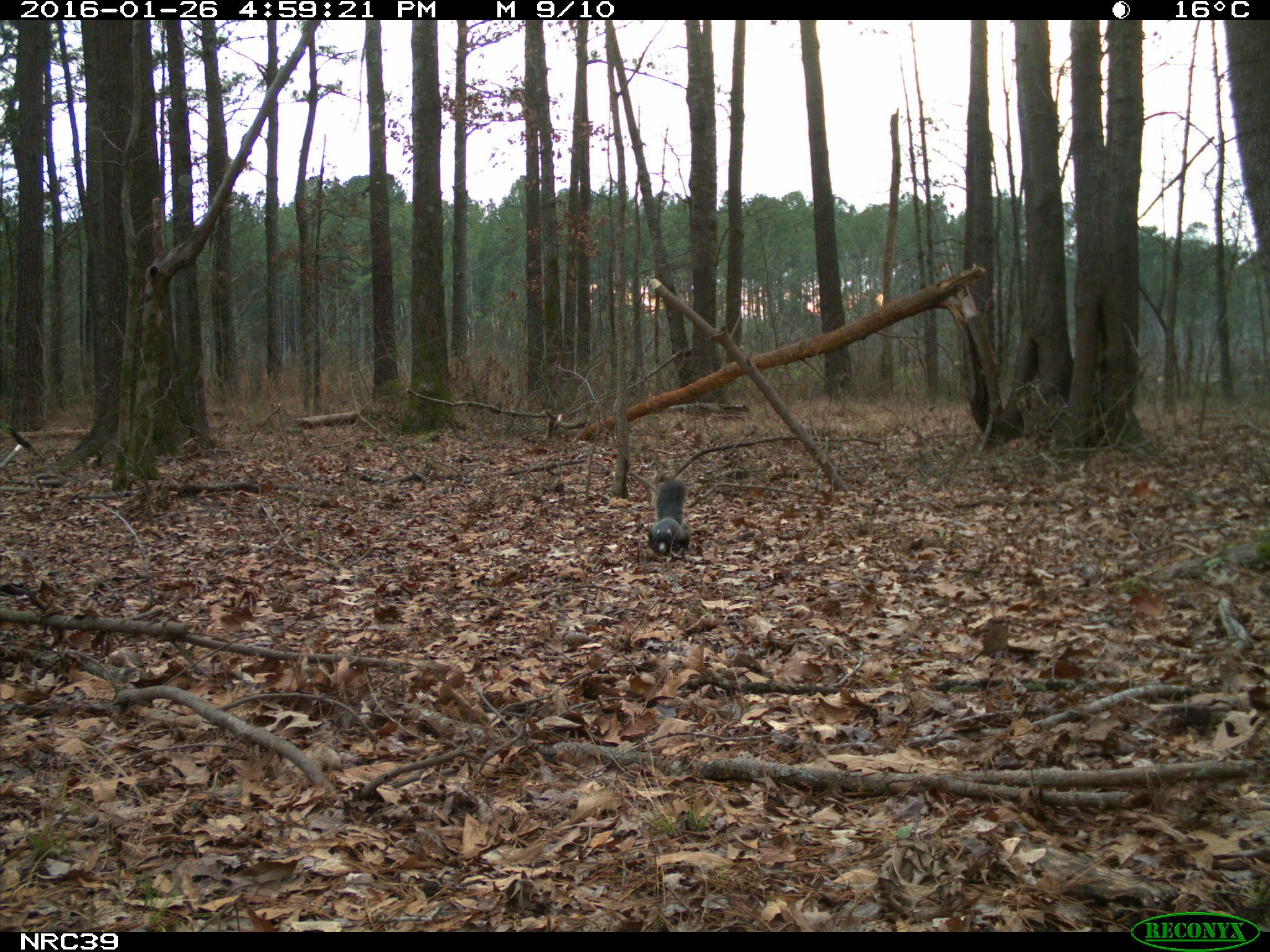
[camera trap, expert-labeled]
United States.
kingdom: Animalia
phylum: Chordata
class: Mammalia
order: Rodentia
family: Sciuridae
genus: Sciurus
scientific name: Sciurus niger cinereus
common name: eastern fox squirrel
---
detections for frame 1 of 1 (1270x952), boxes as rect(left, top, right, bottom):
Eastern Fox Squirrel: rect(639, 476, 696, 563)